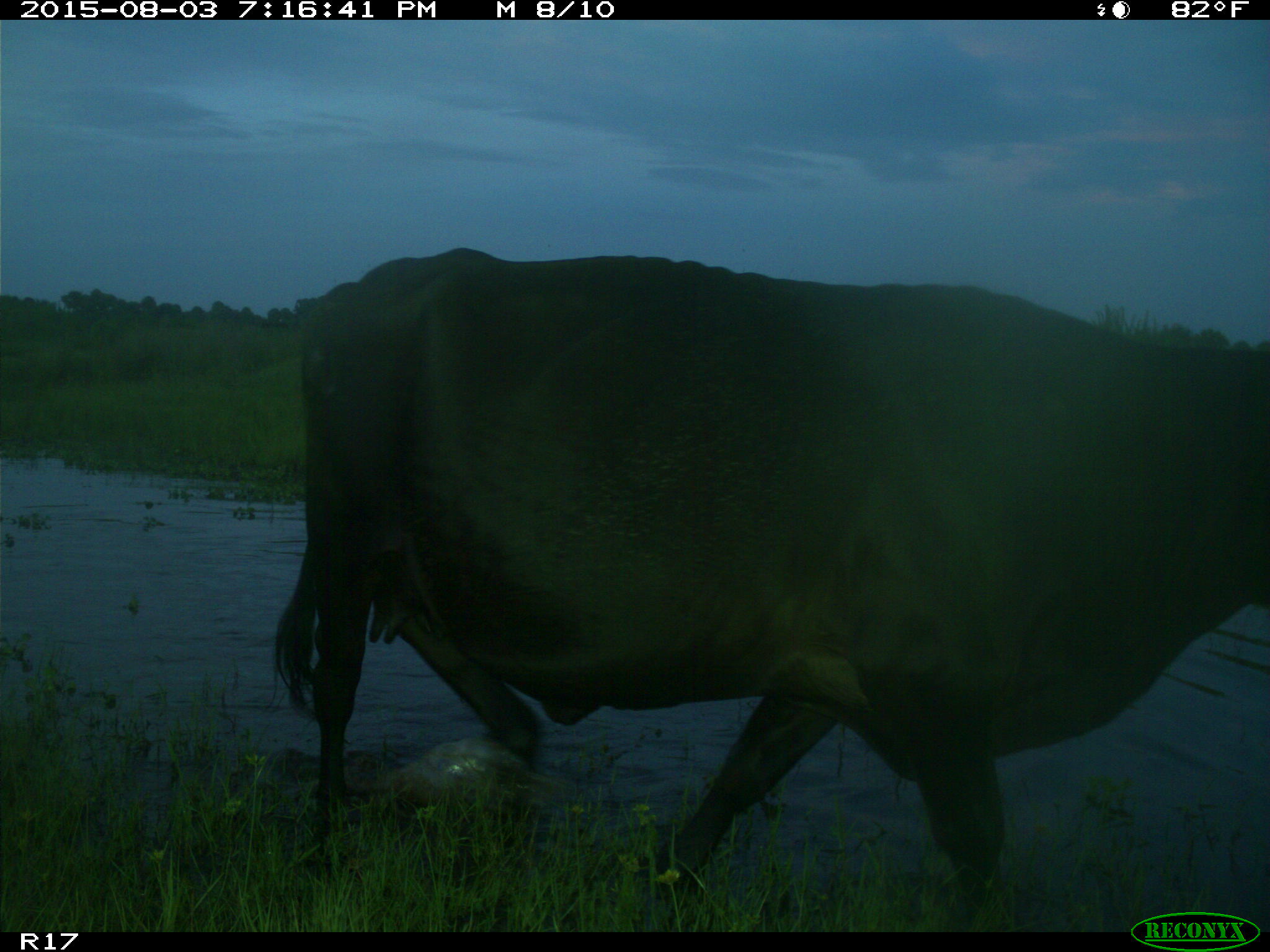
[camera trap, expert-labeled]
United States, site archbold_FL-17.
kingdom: Animalia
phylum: Chordata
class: Mammalia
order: Artiodactyla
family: Bovidae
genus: Bos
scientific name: Bos taurus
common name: domestic cow